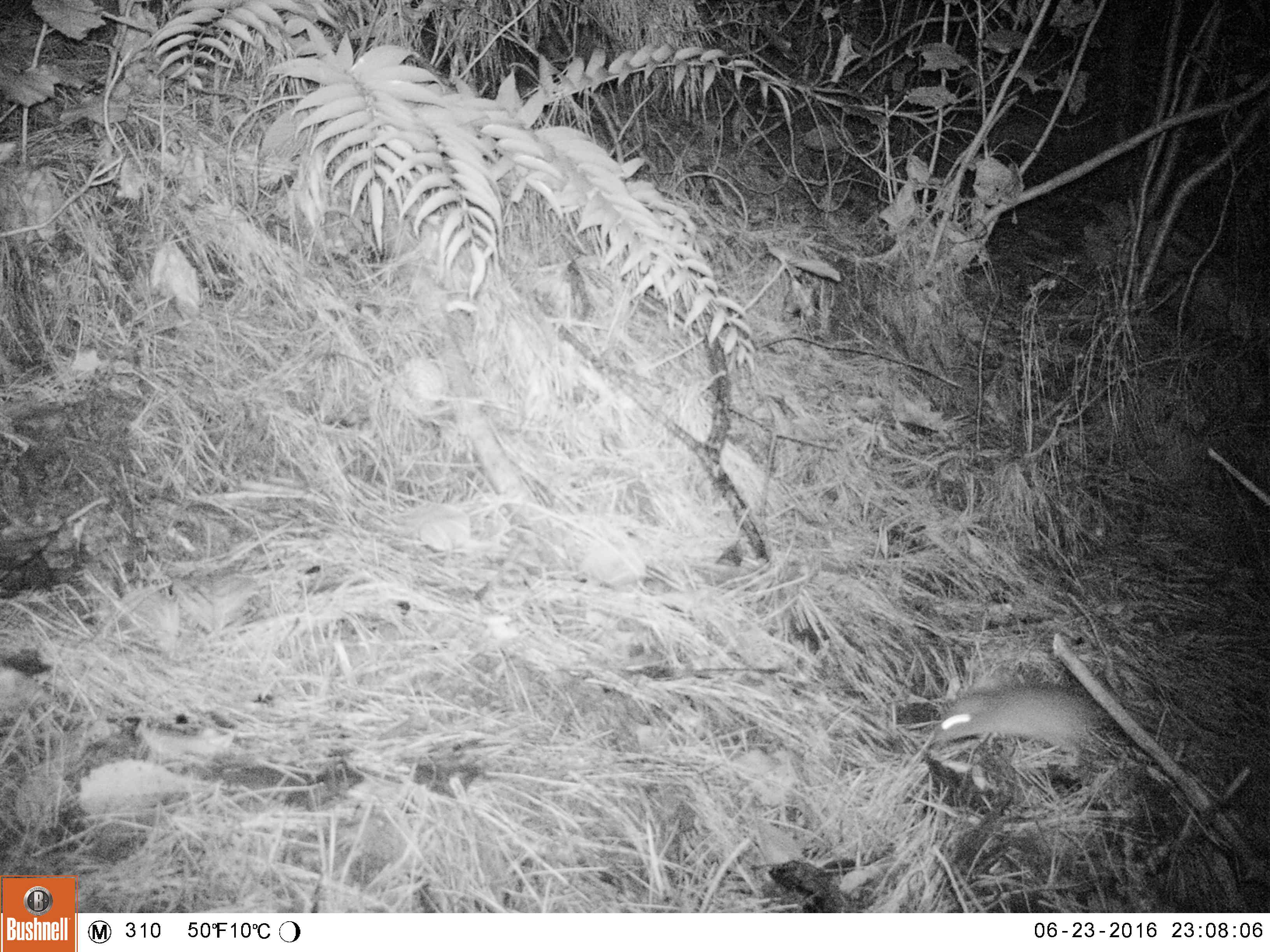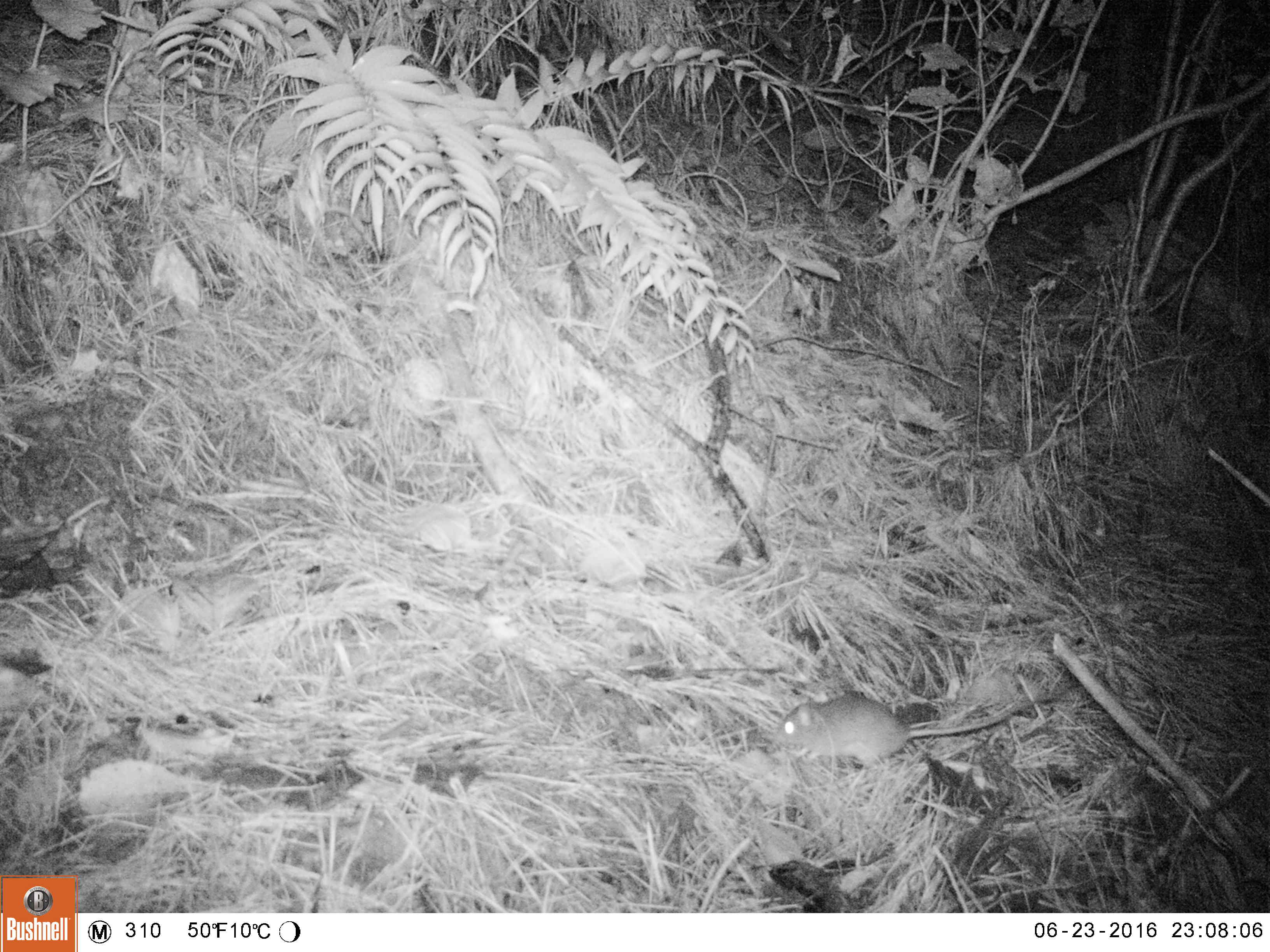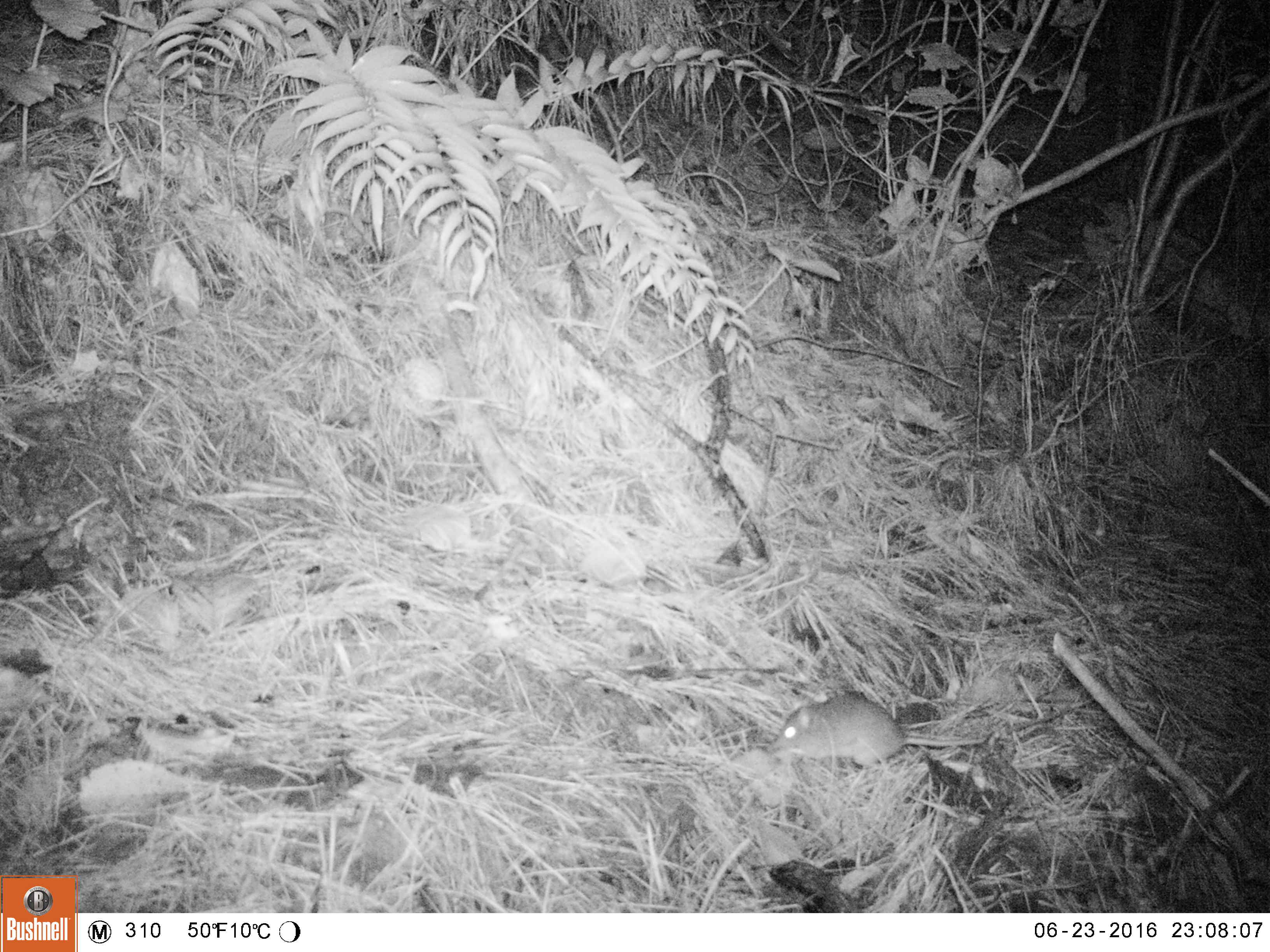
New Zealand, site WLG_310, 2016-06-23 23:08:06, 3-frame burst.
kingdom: Animalia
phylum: Chordata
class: Mammalia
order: Rodentia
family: Muridae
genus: Rattus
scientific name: Rattus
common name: rat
Rat (Rattus).